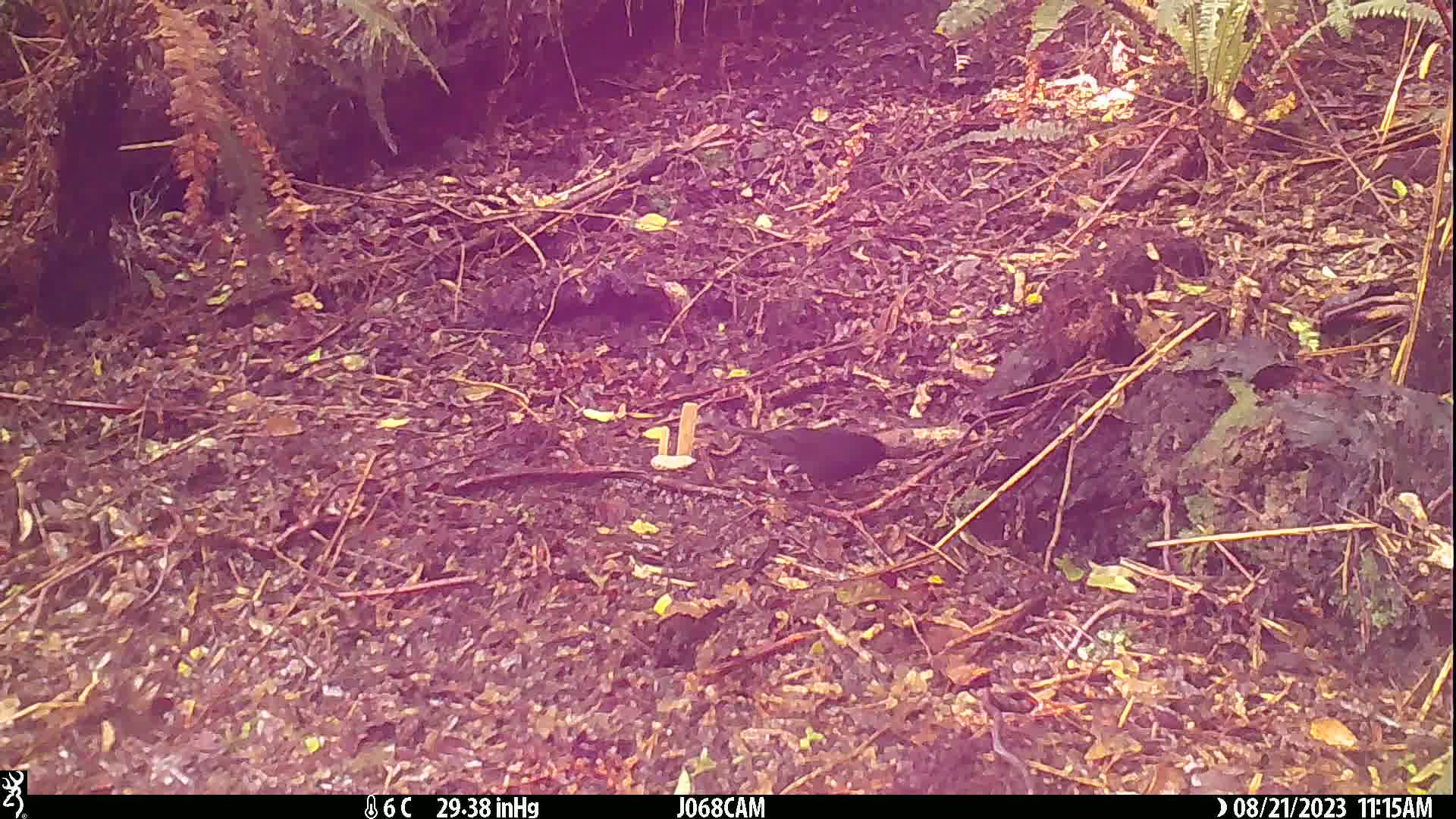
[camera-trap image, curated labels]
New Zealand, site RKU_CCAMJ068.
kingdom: Animalia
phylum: Chordata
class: Aves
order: Passeriformes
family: Turdidae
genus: Turdus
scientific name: Turdus merula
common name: eurasian blackbird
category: blackbird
Blackbird (eurasian blackbird) (Turdus merula).